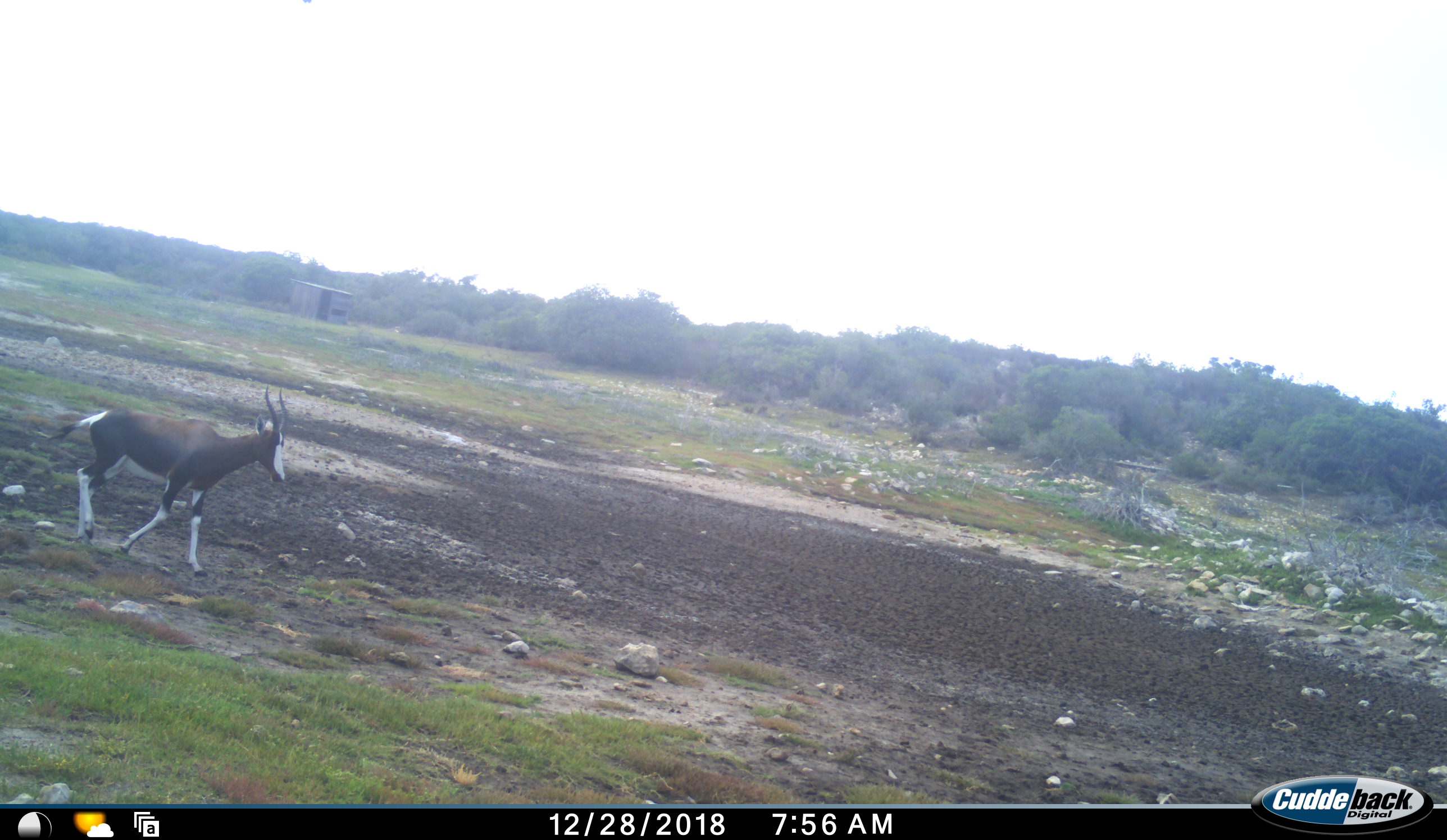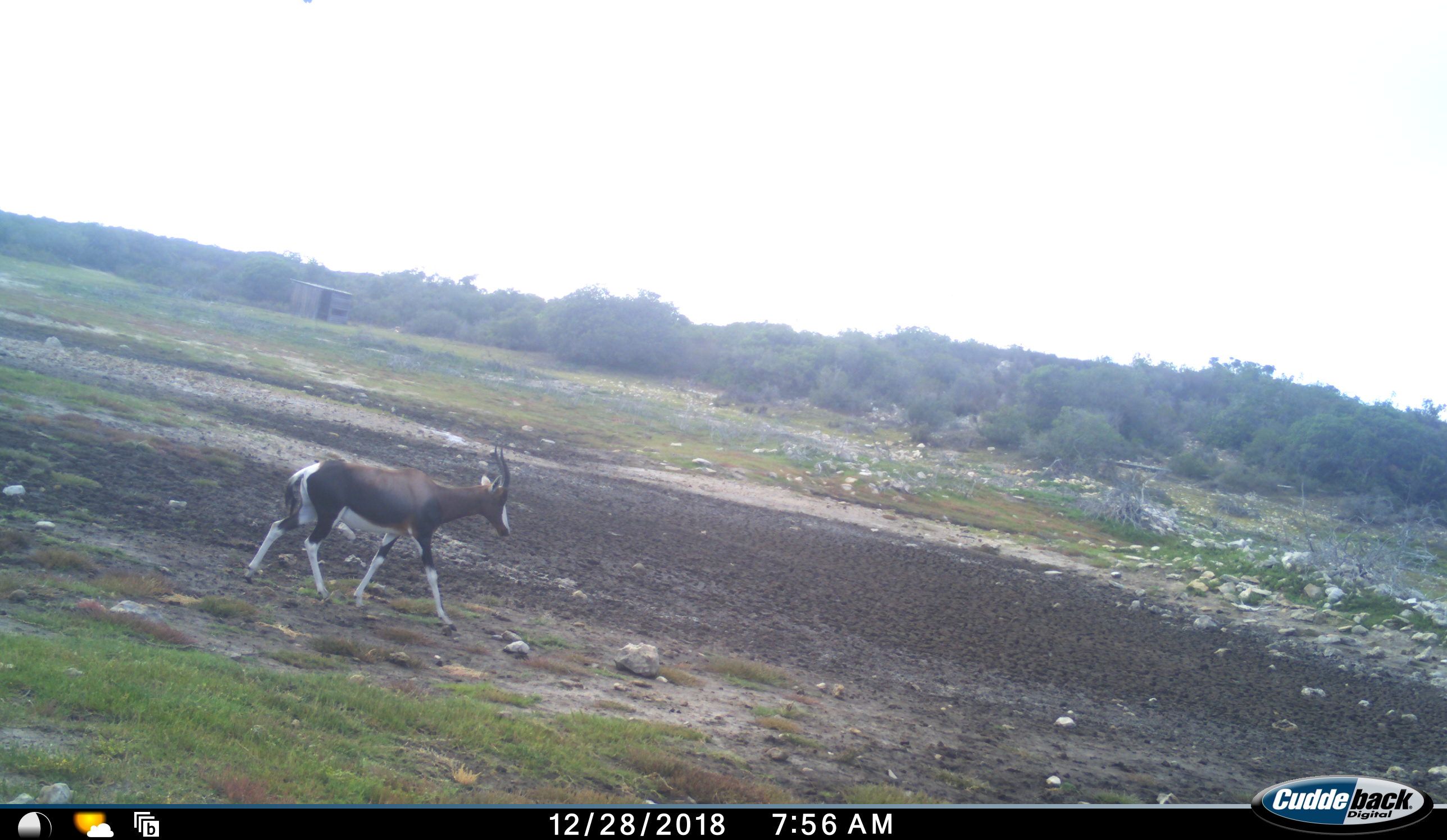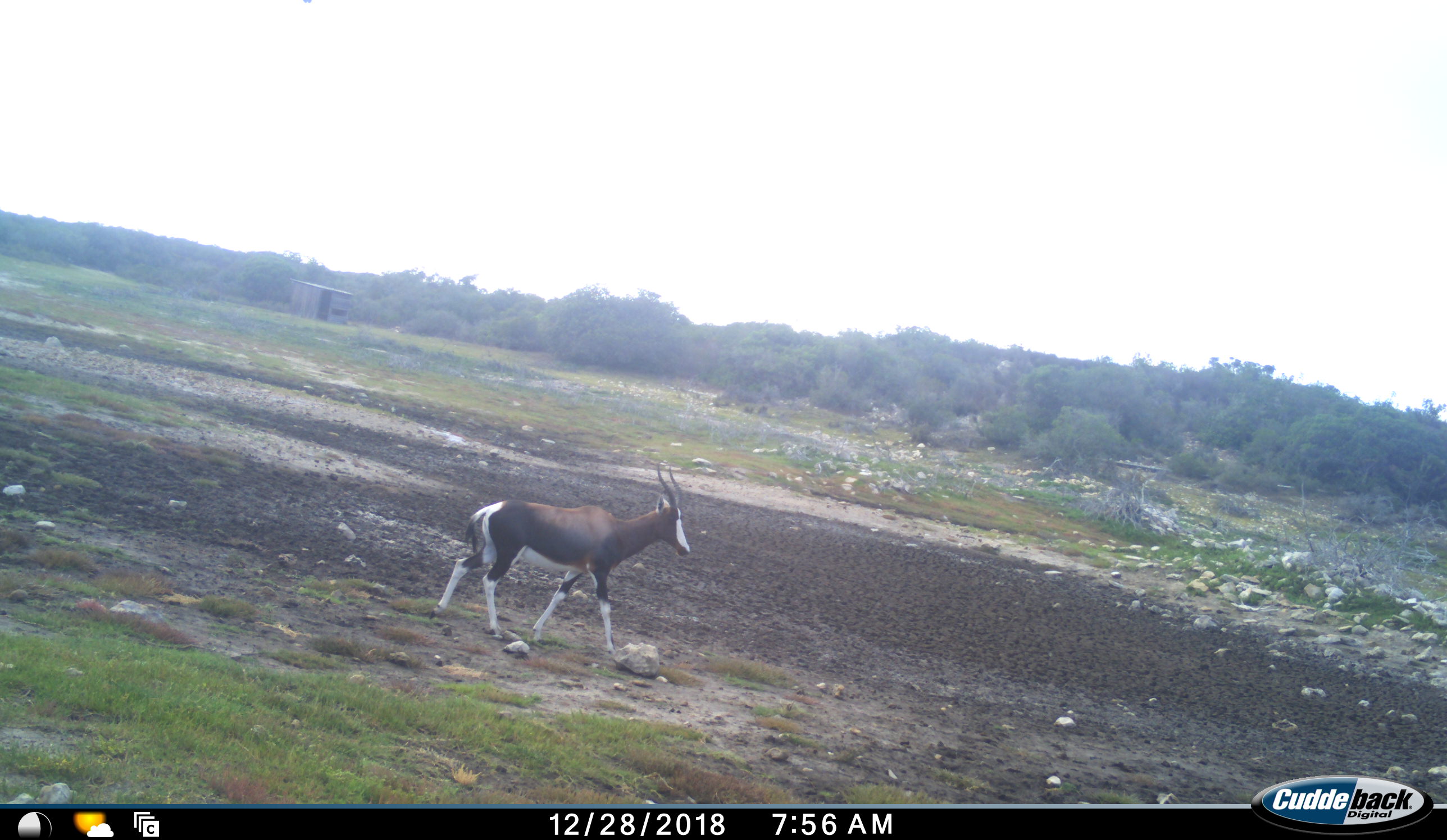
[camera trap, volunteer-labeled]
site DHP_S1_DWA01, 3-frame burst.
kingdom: Animalia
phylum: Chordata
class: Mammalia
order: Artiodactyla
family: Bovidae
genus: Damaliscus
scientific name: Damaliscus pygargus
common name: bontebok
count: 1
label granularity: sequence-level